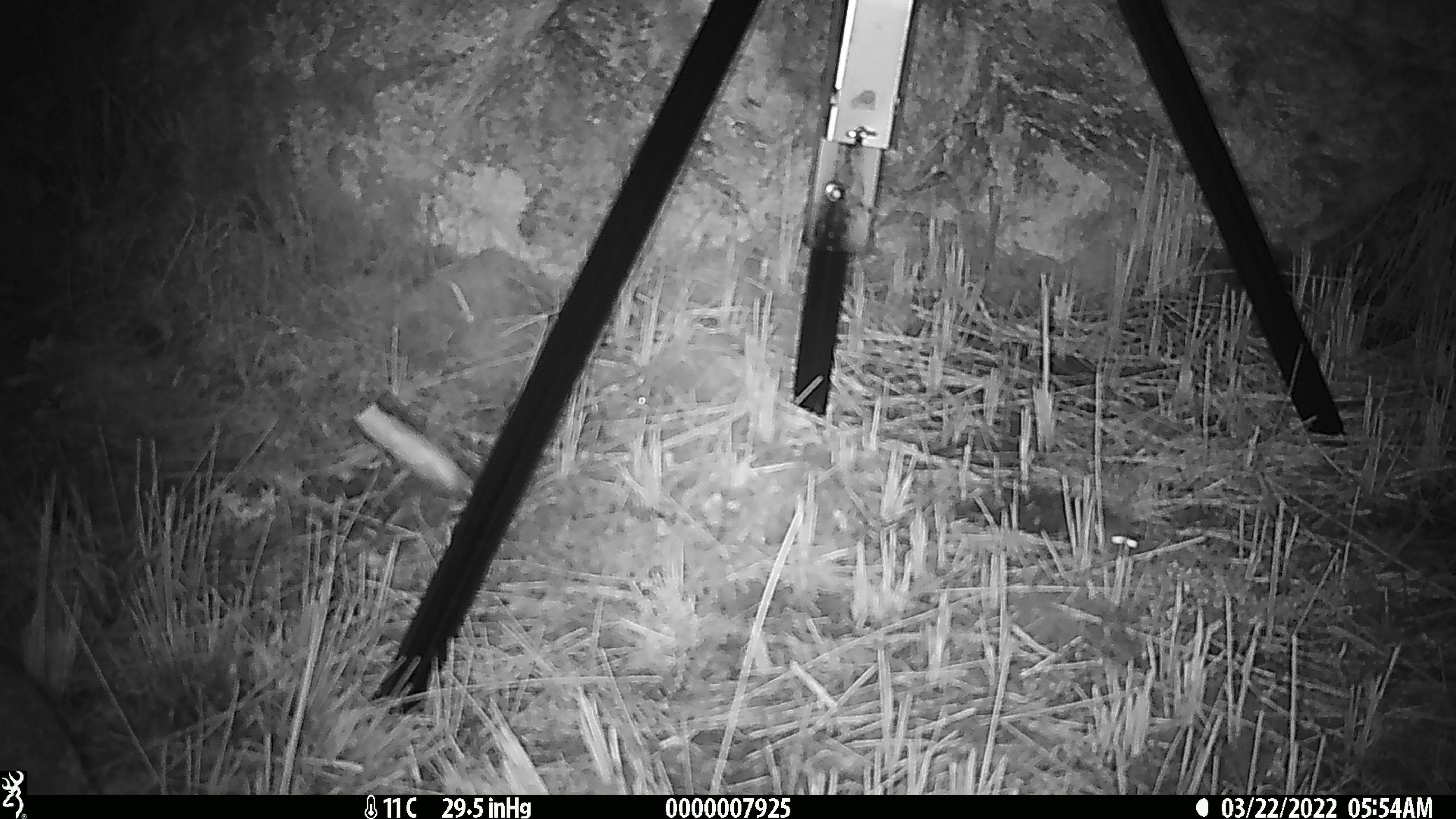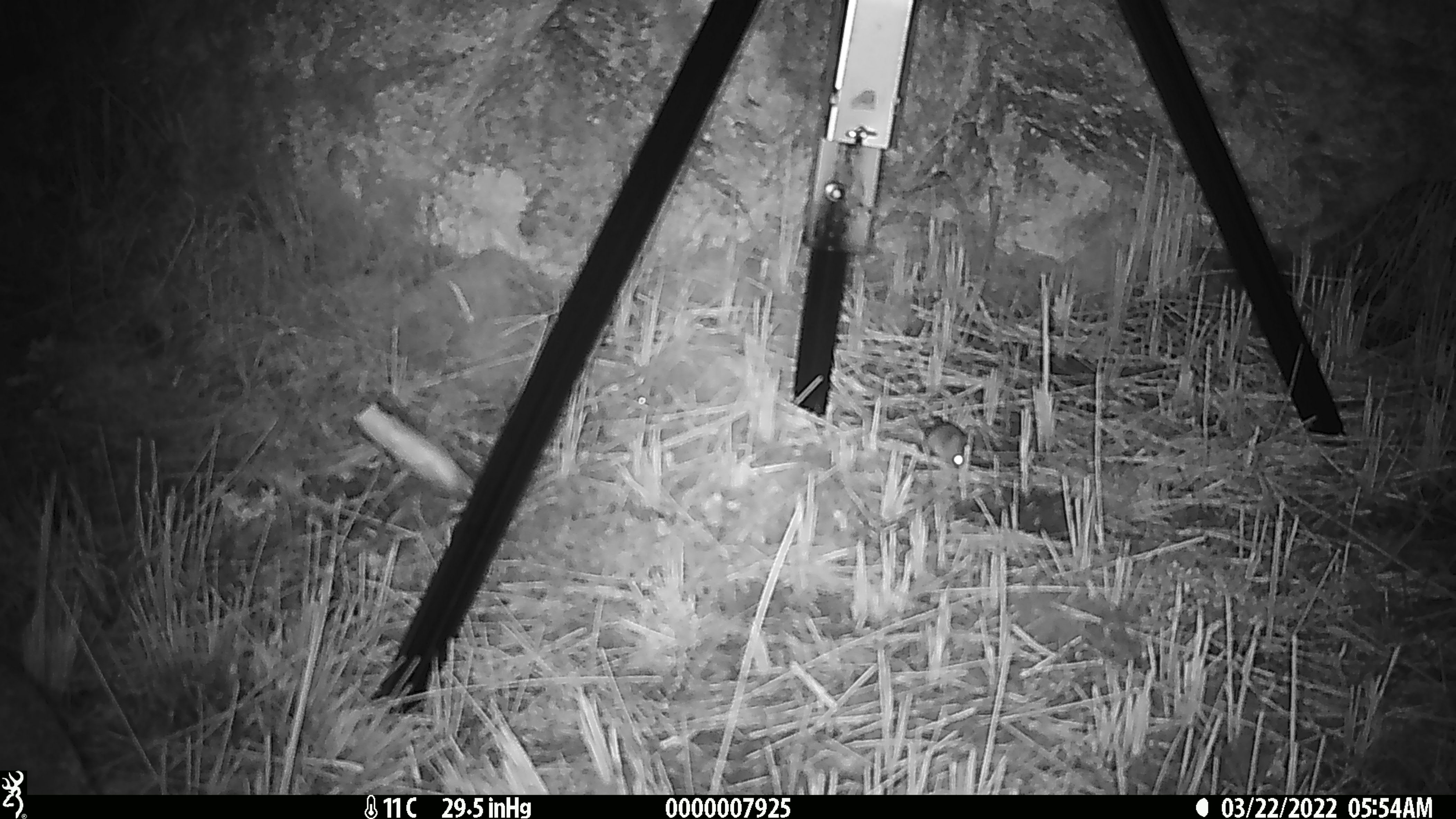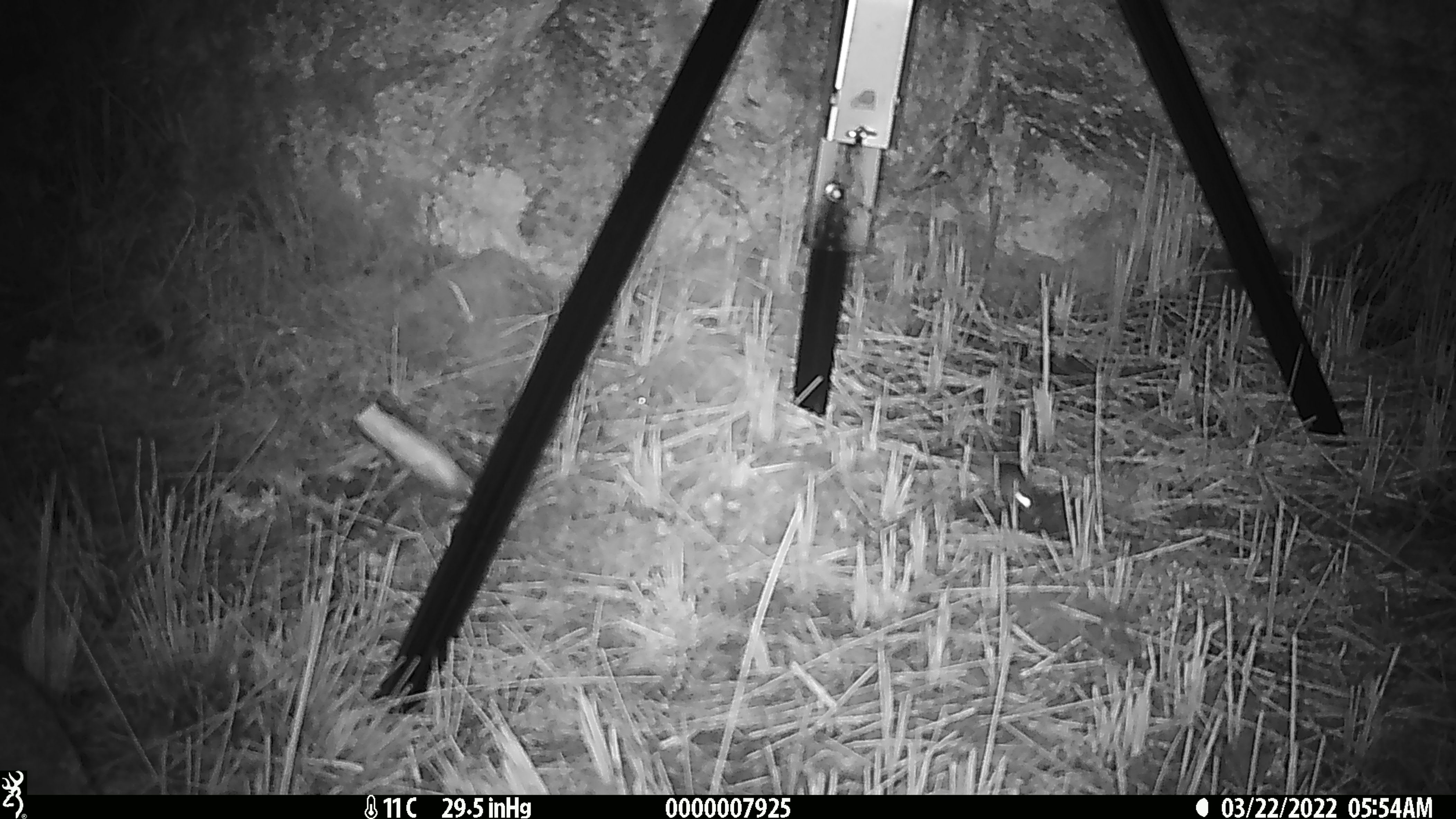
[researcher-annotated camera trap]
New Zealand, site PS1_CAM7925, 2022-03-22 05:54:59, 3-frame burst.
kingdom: Animalia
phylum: Chordata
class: Mammalia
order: Rodentia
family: Muridae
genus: Mus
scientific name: Mus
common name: mouse